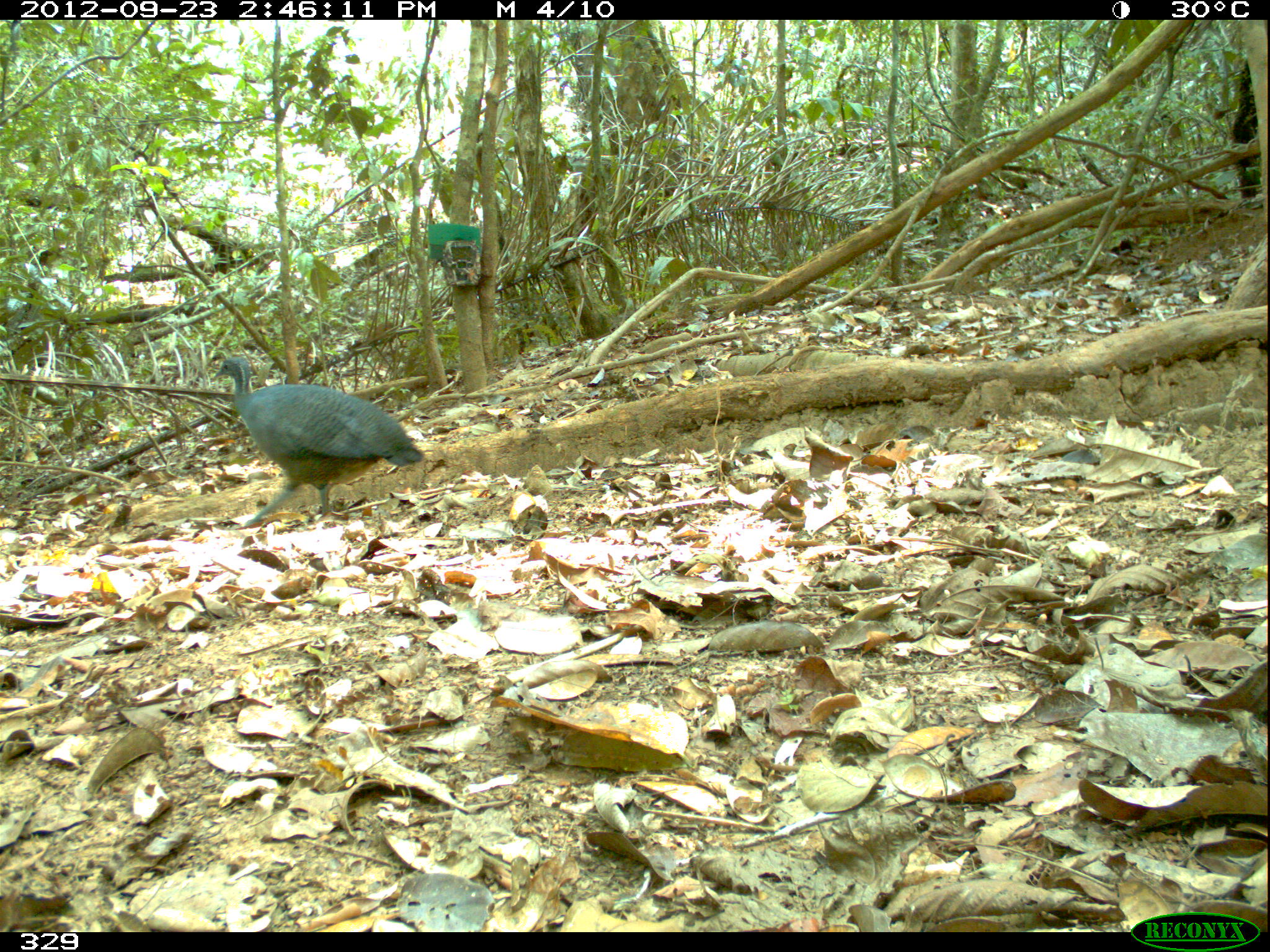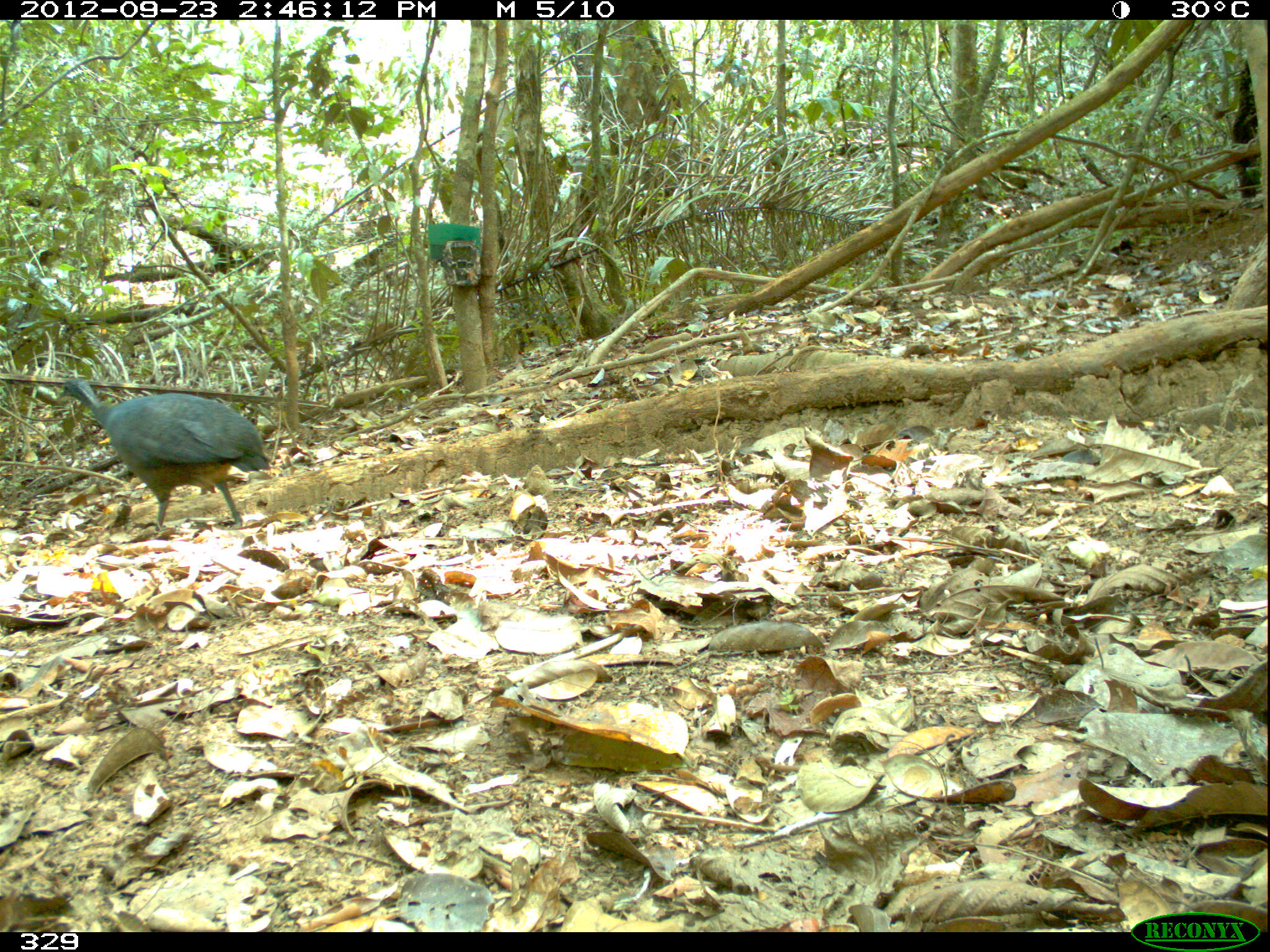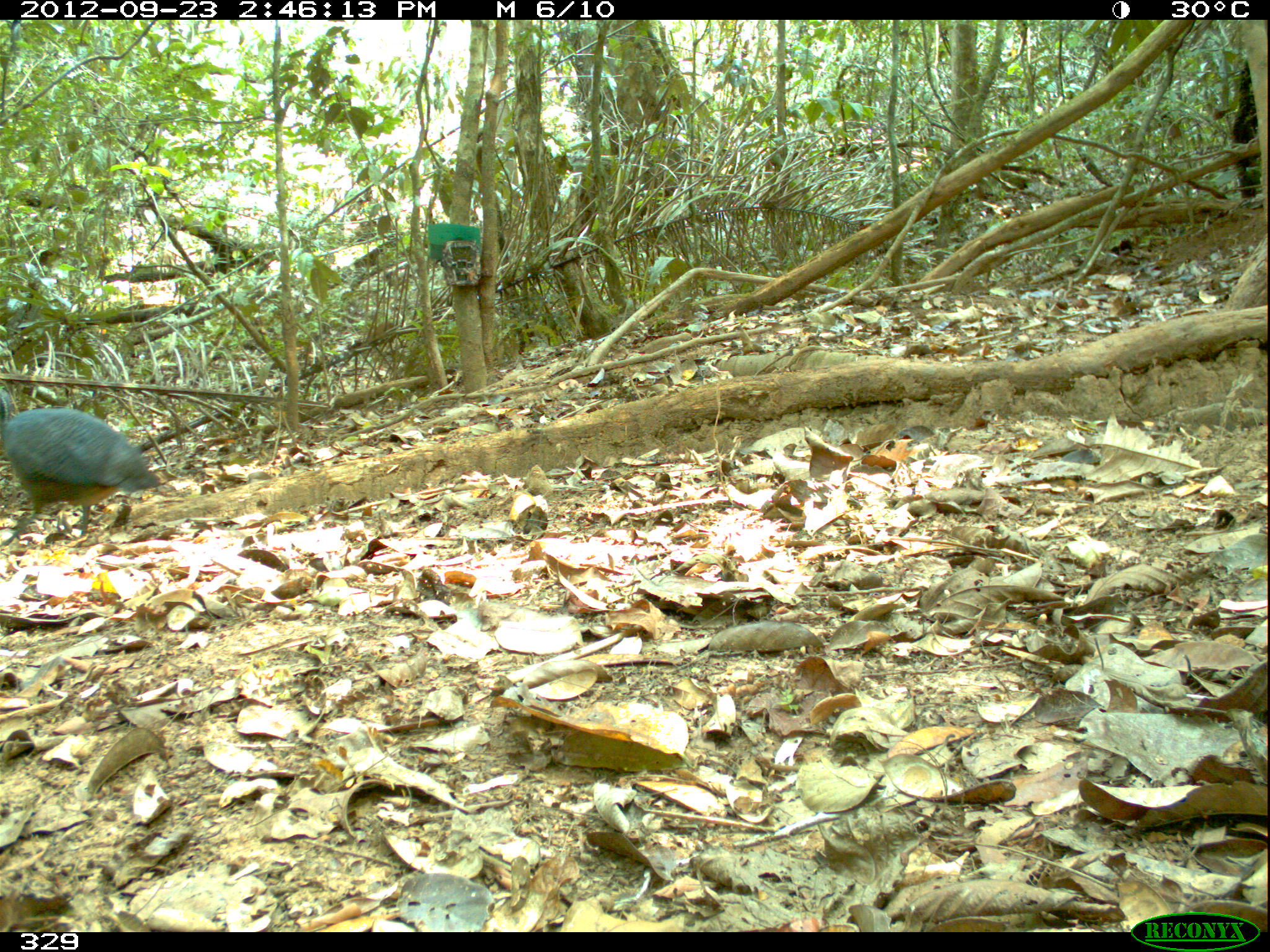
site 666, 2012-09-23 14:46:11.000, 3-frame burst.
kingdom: Animalia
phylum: Chordata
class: Aves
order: Galliformes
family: Phasianidae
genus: Alectoris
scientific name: Alectoris rufa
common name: red-legged partridge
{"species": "Alectoris rufa (red-legged partridge)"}